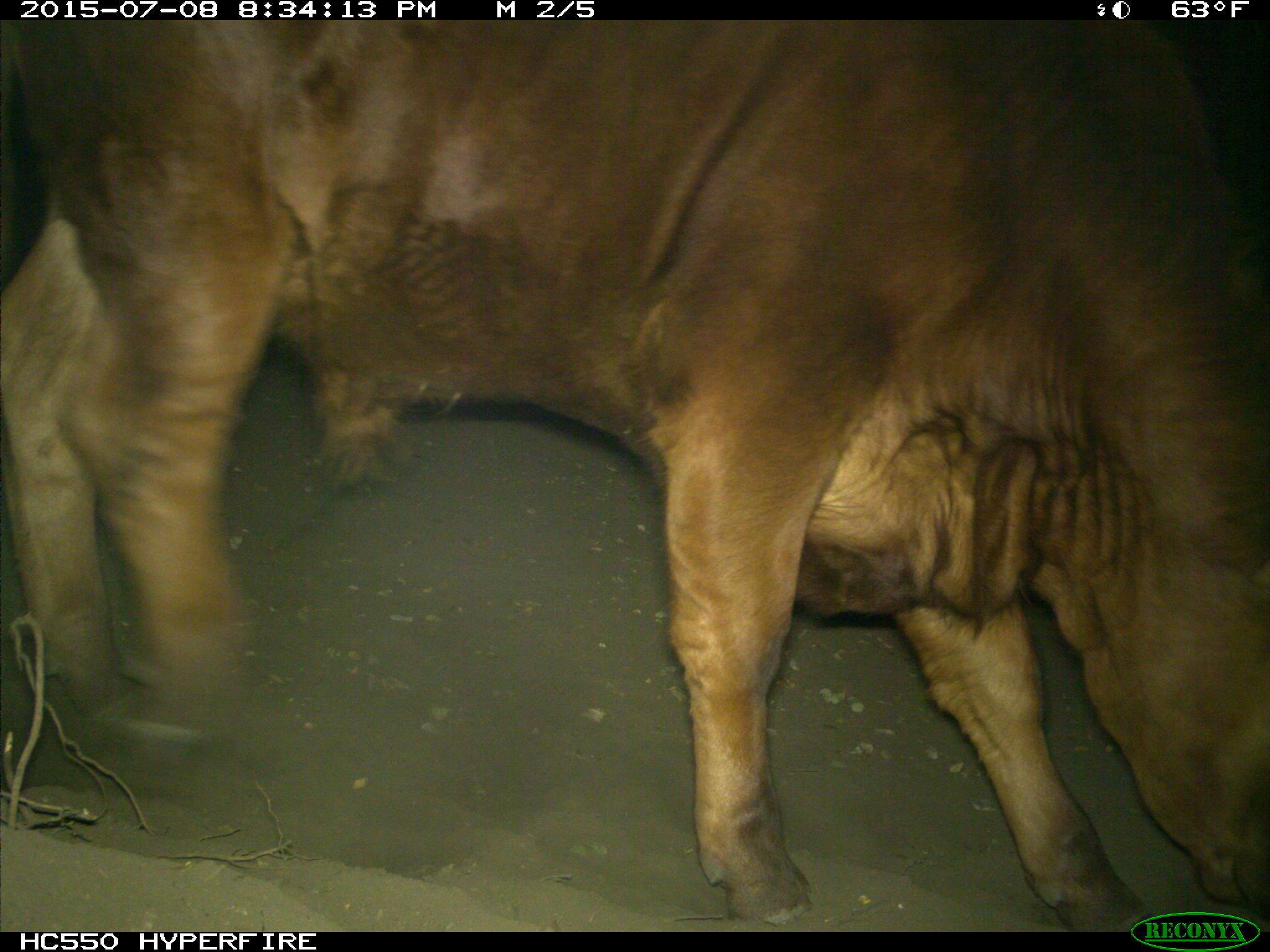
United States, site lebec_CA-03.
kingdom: Animalia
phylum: Chordata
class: Mammalia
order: Artiodactyla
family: Bovidae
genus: Bos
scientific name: Bos taurus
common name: domestic cow